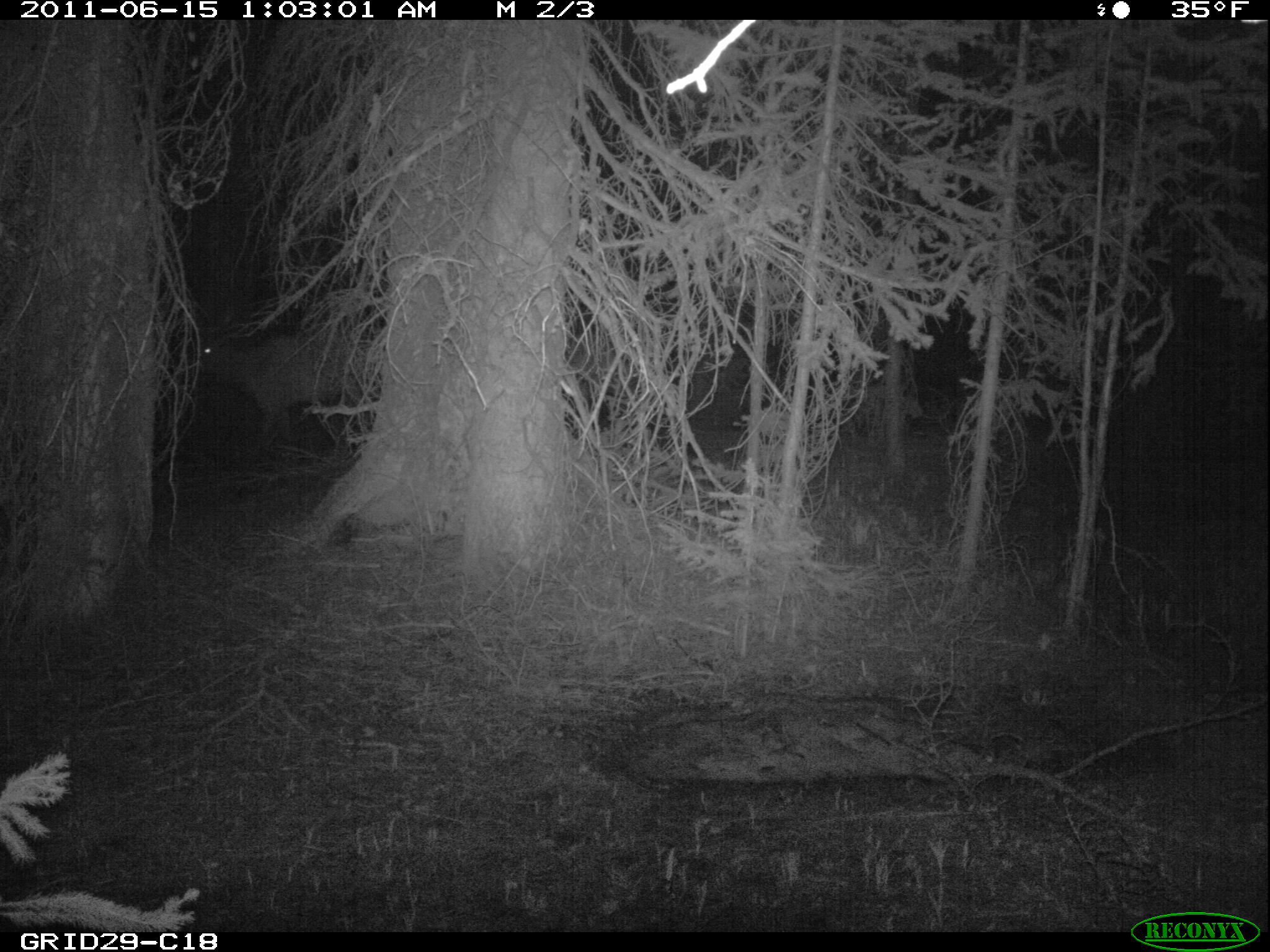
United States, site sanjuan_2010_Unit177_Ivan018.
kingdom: Animalia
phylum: Chordata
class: Mammalia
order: Artiodactyla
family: Cervidae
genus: Cervus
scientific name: Cervus elaphus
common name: red deer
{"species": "Cervus elaphus (red deer)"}